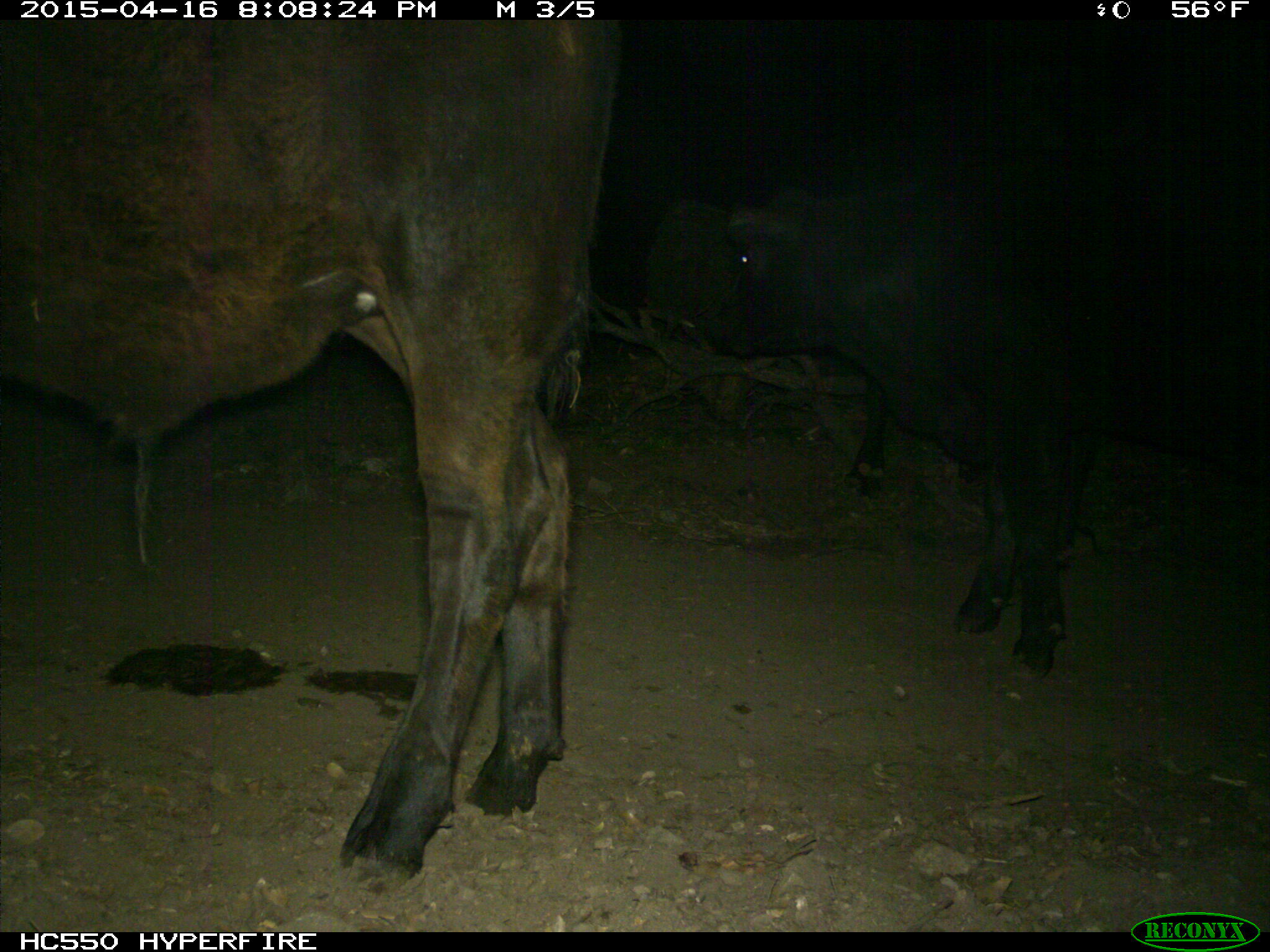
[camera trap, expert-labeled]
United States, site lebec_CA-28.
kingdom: Animalia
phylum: Chordata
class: Mammalia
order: Artiodactyla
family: Bovidae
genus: Bos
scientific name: Bos taurus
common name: domestic cow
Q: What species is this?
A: Bos taurus (domestic cow).